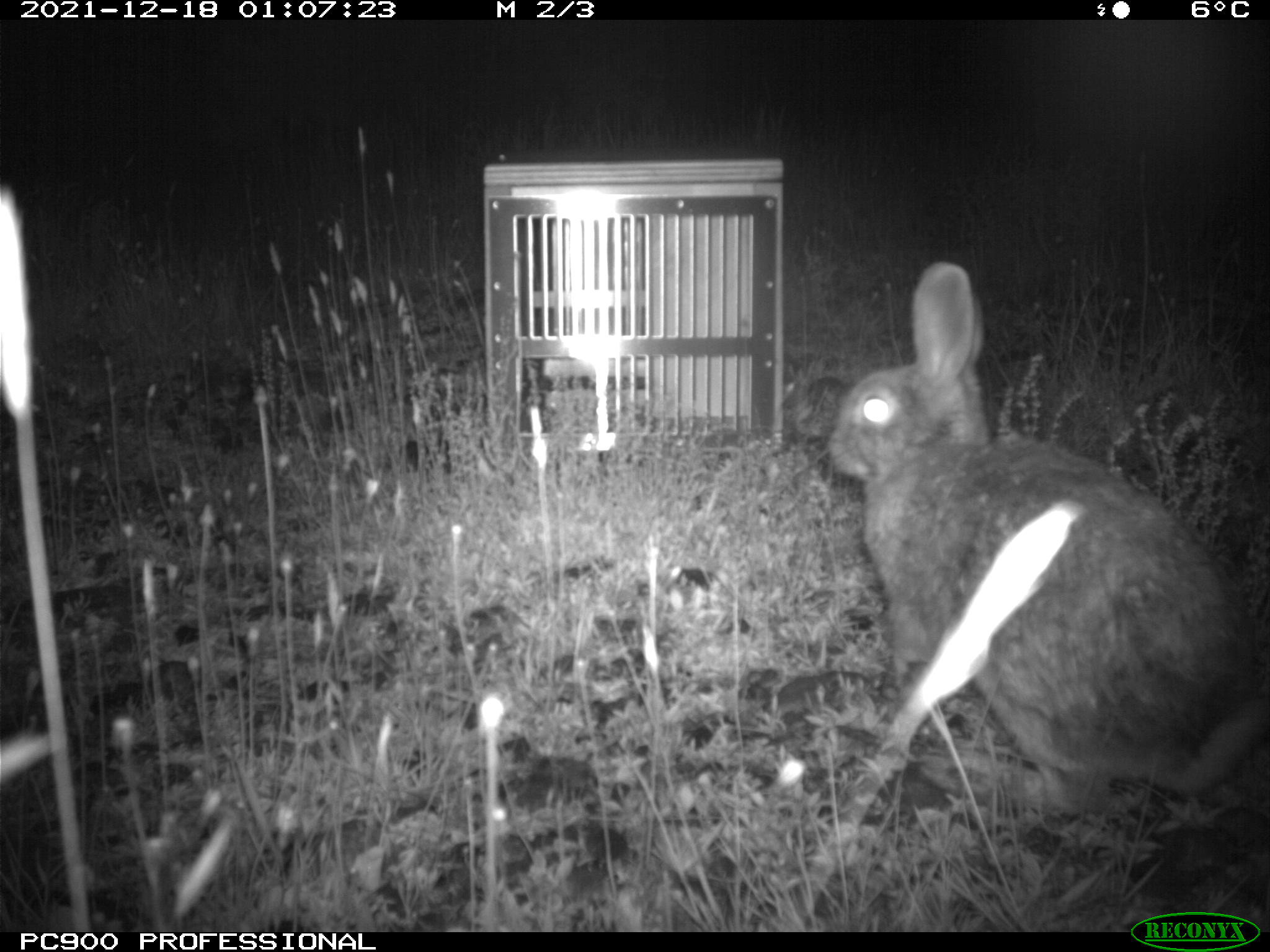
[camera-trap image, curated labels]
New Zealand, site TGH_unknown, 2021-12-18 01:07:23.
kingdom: Animalia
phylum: Chordata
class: Mammalia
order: Lagomorpha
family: Leporidae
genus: Oryctolagus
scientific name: Oryctolagus cuniculus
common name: european rabbit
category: rabbit